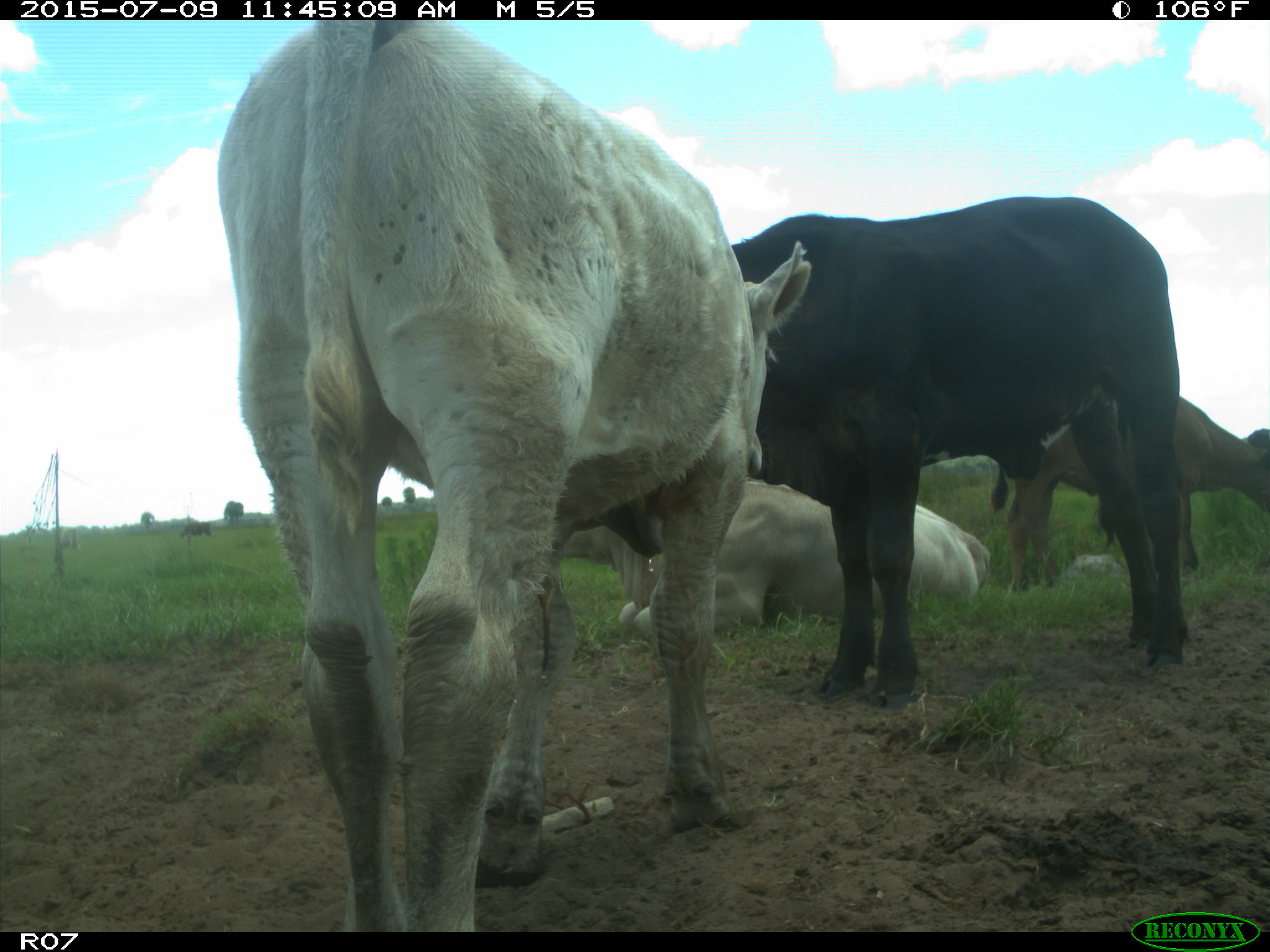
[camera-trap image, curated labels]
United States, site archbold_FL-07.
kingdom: Animalia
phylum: Chordata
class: Mammalia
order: Artiodactyla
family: Bovidae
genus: Bos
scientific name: Bos taurus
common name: domestic cow